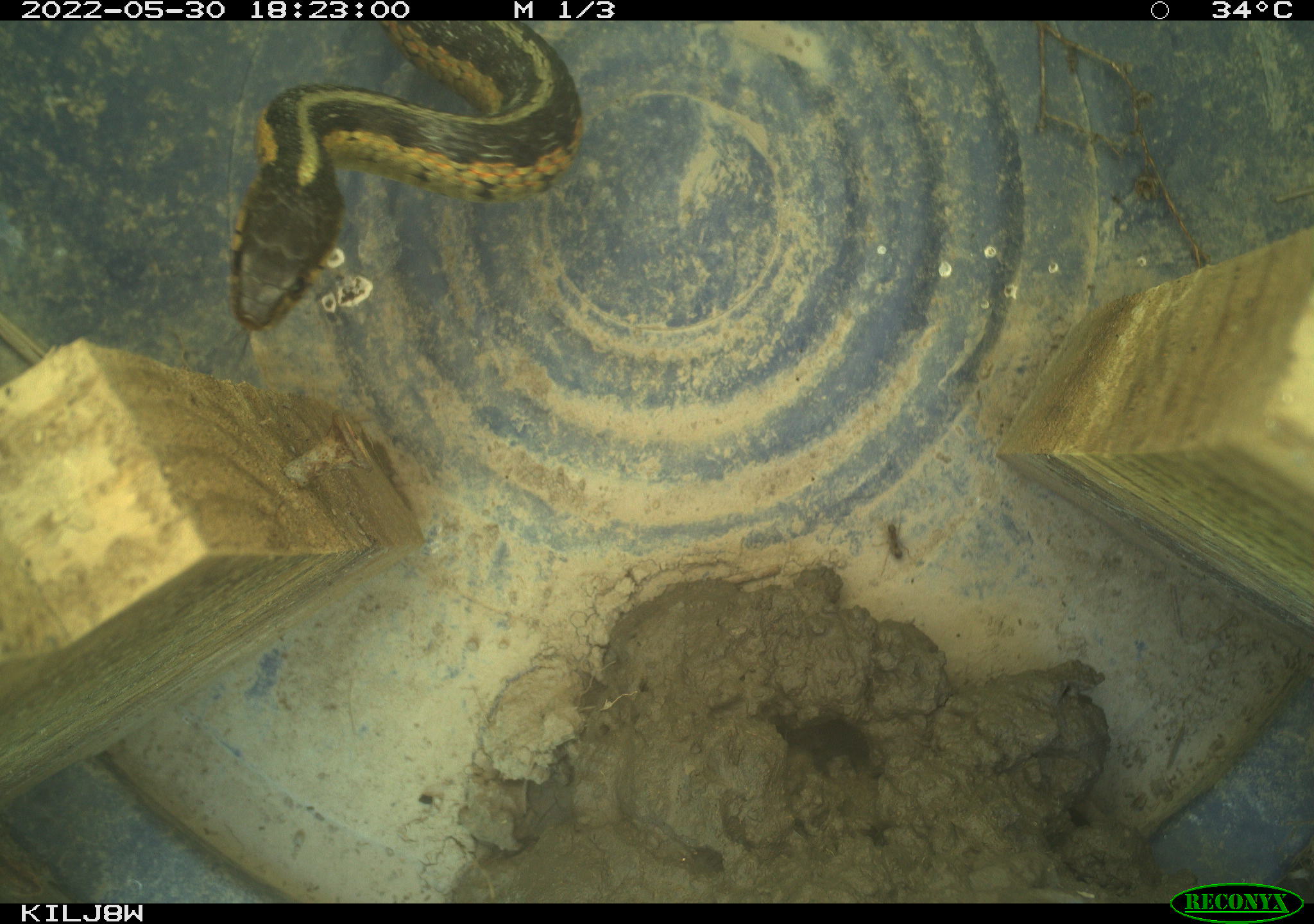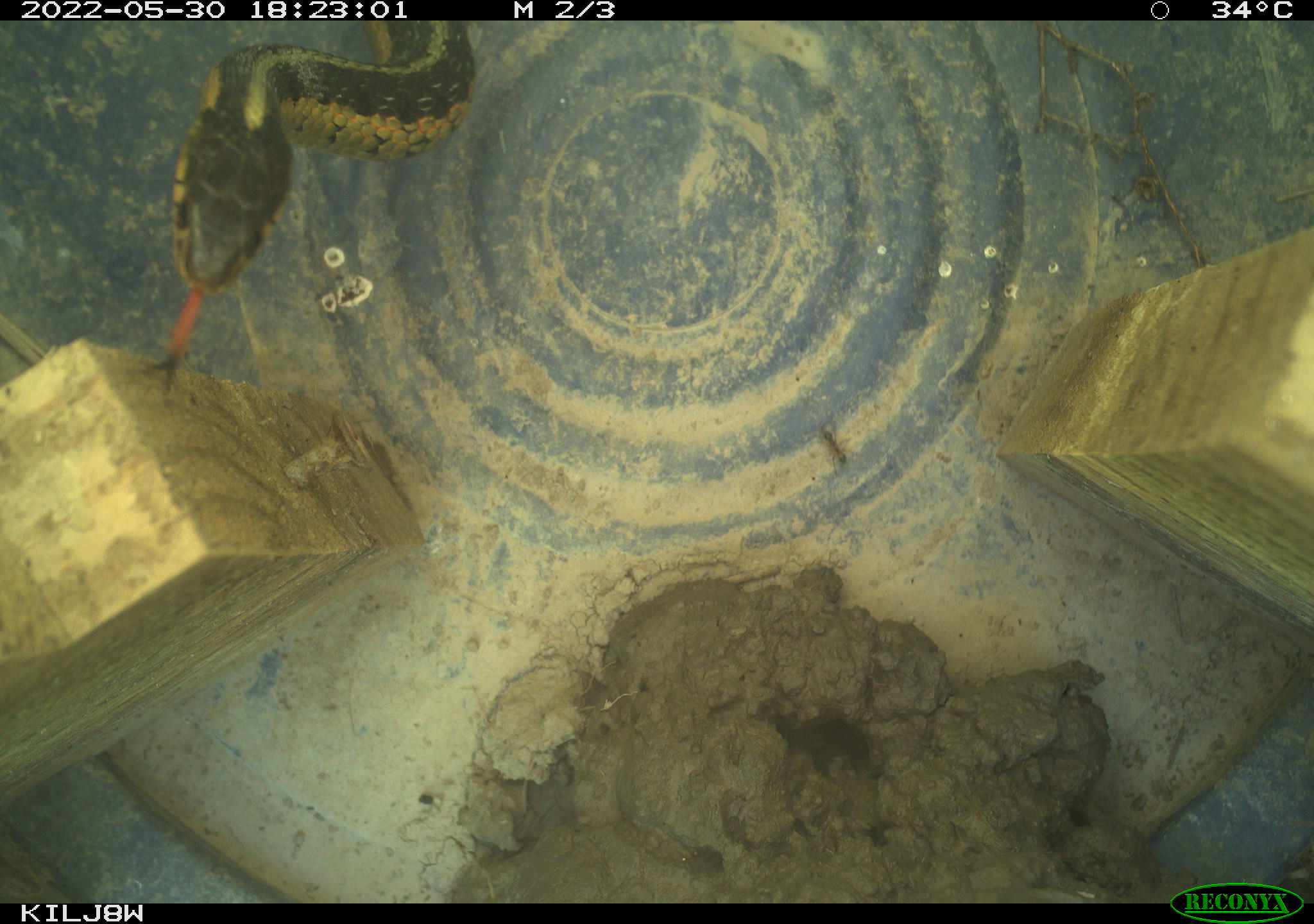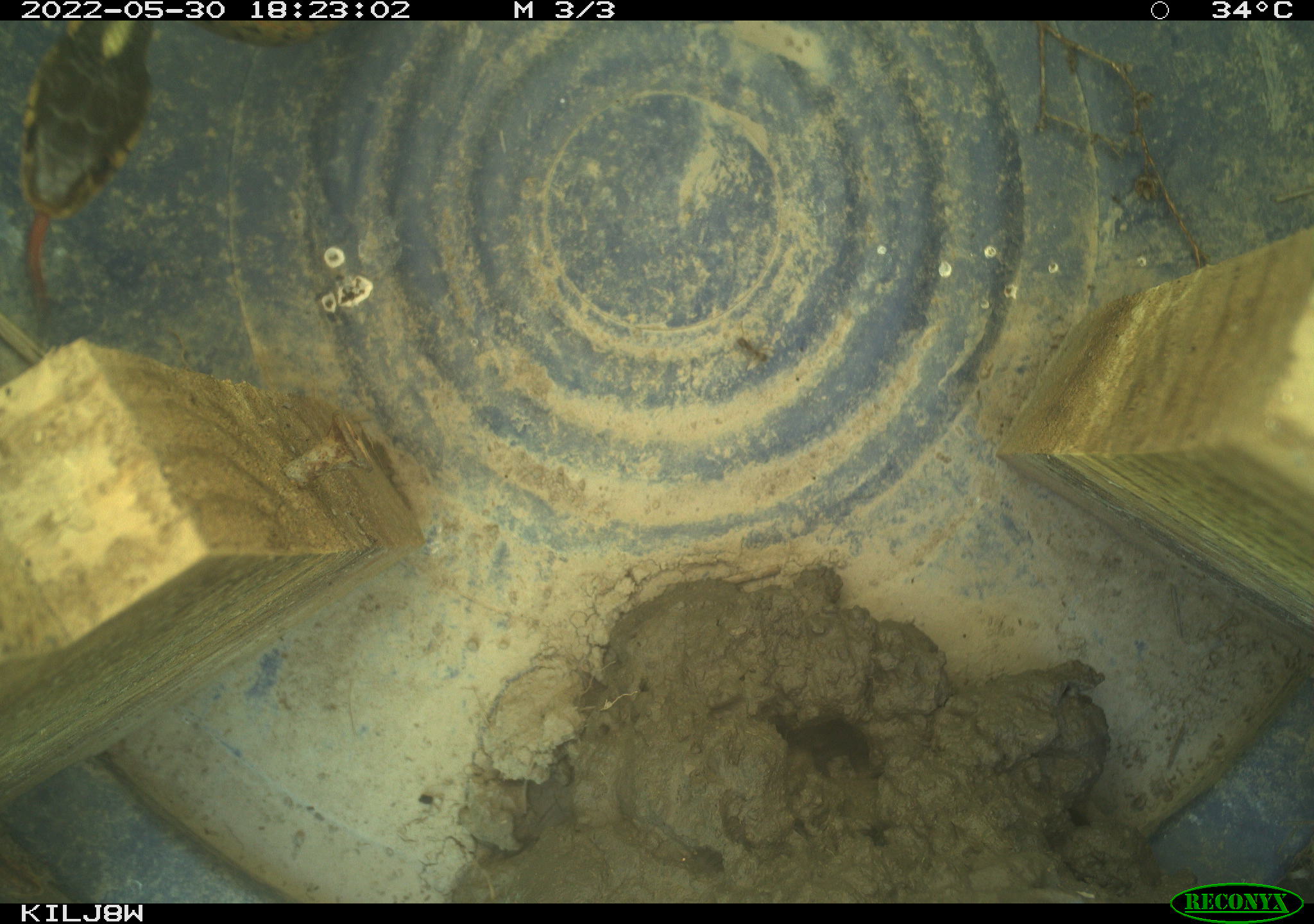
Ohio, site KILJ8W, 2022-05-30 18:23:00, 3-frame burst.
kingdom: Animalia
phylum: Chordata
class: Reptilia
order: Squamata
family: Colubridae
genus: Thamnophis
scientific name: Thamnophis sirtalis sirtalis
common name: eastern gartersnake